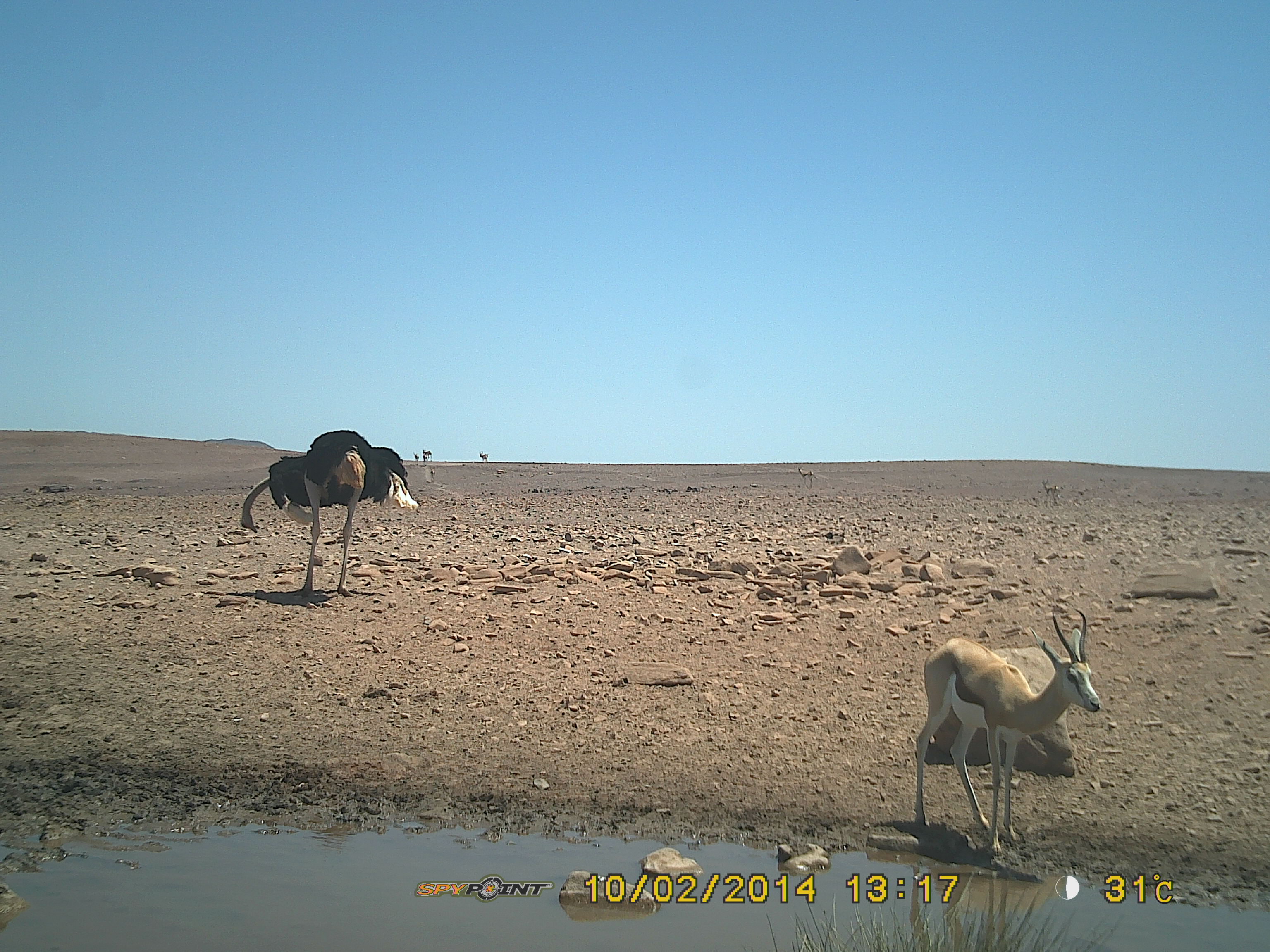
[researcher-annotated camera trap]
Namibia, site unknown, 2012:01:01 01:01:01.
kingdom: Animalia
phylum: Chordata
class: Aves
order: Struthioniformes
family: Struthionidae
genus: Struthio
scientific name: Struthio camelus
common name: common ostrich